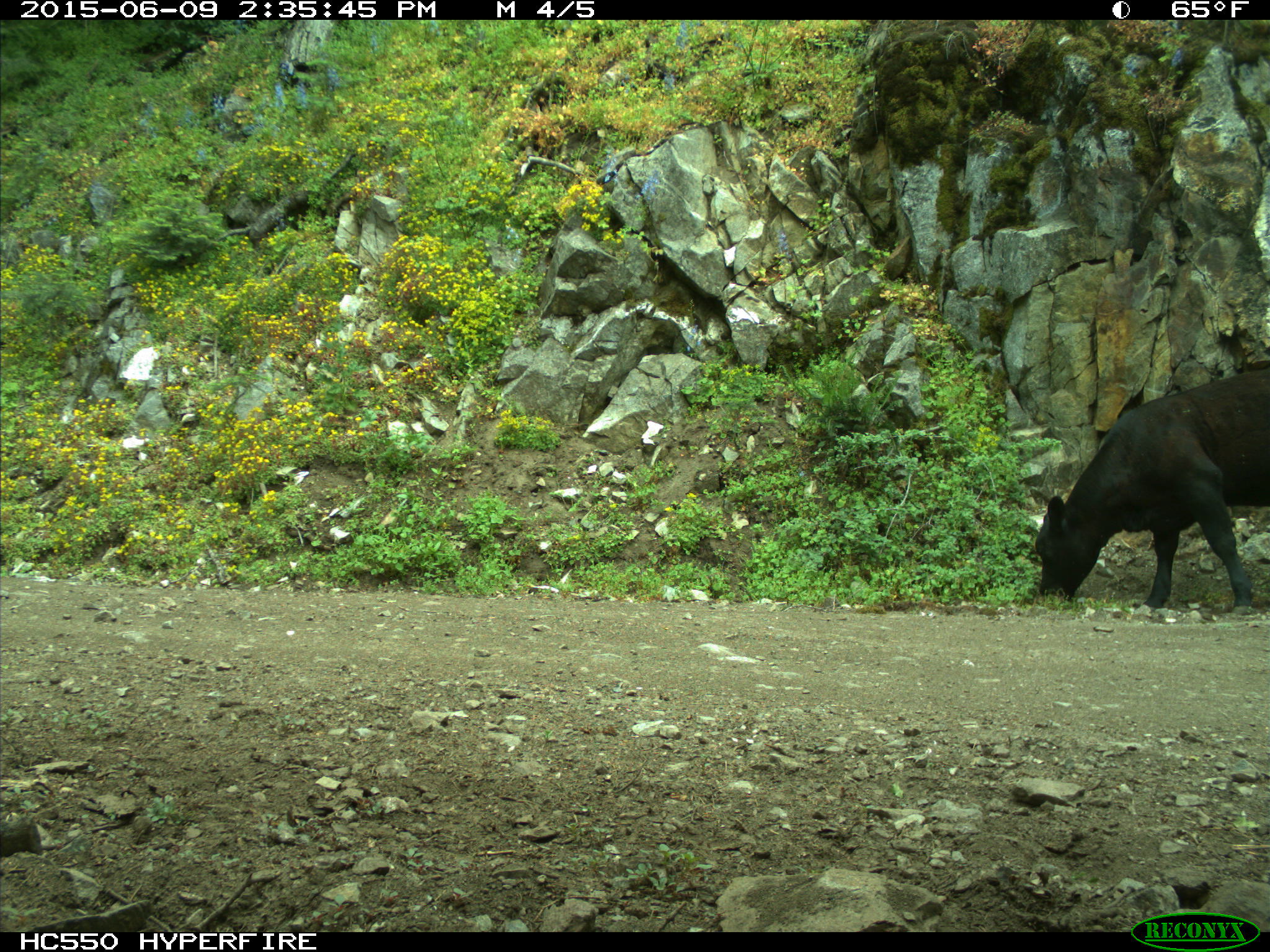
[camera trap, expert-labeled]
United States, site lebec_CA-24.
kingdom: Animalia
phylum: Chordata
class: Mammalia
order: Artiodactyla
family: Bovidae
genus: Bos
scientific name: Bos taurus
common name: domestic cow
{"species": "Bos taurus (domestic cow)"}